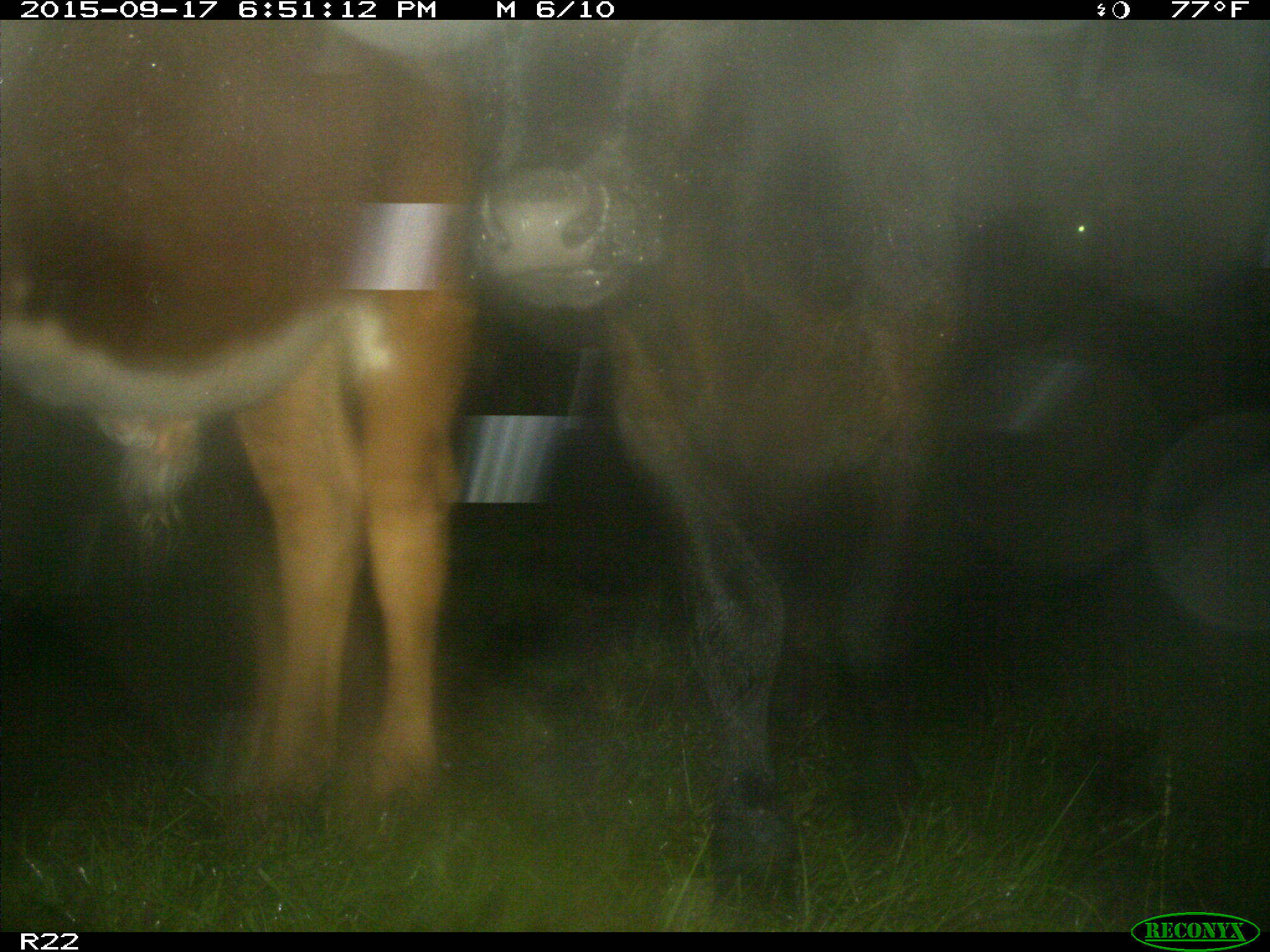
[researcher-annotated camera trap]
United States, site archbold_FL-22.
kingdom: Animalia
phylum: Chordata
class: Mammalia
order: Artiodactyla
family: Bovidae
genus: Bos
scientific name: Bos taurus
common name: domestic cow